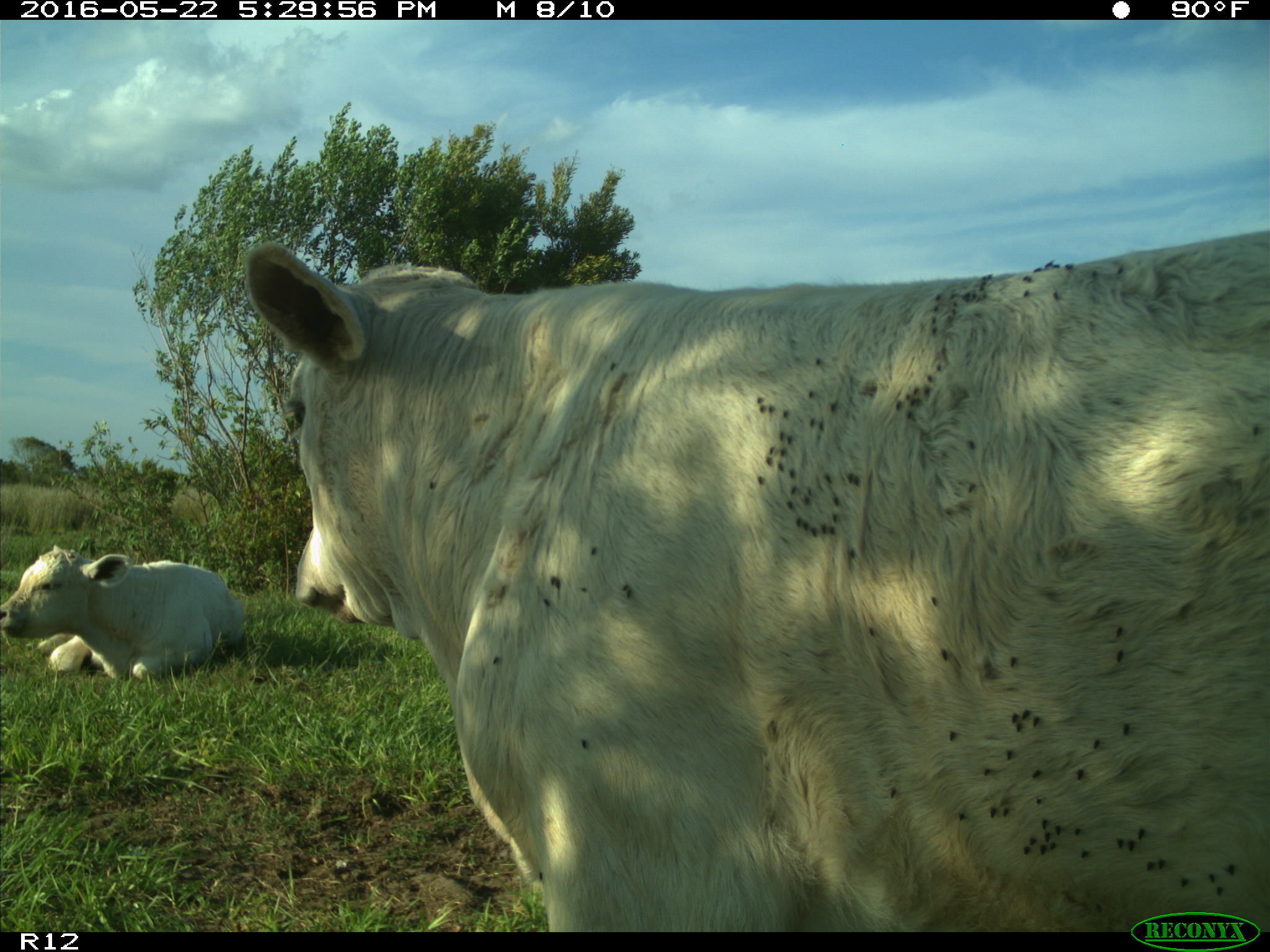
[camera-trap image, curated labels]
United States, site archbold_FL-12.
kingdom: Animalia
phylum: Chordata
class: Mammalia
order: Artiodactyla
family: Bovidae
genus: Bos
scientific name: Bos taurus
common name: domestic cow